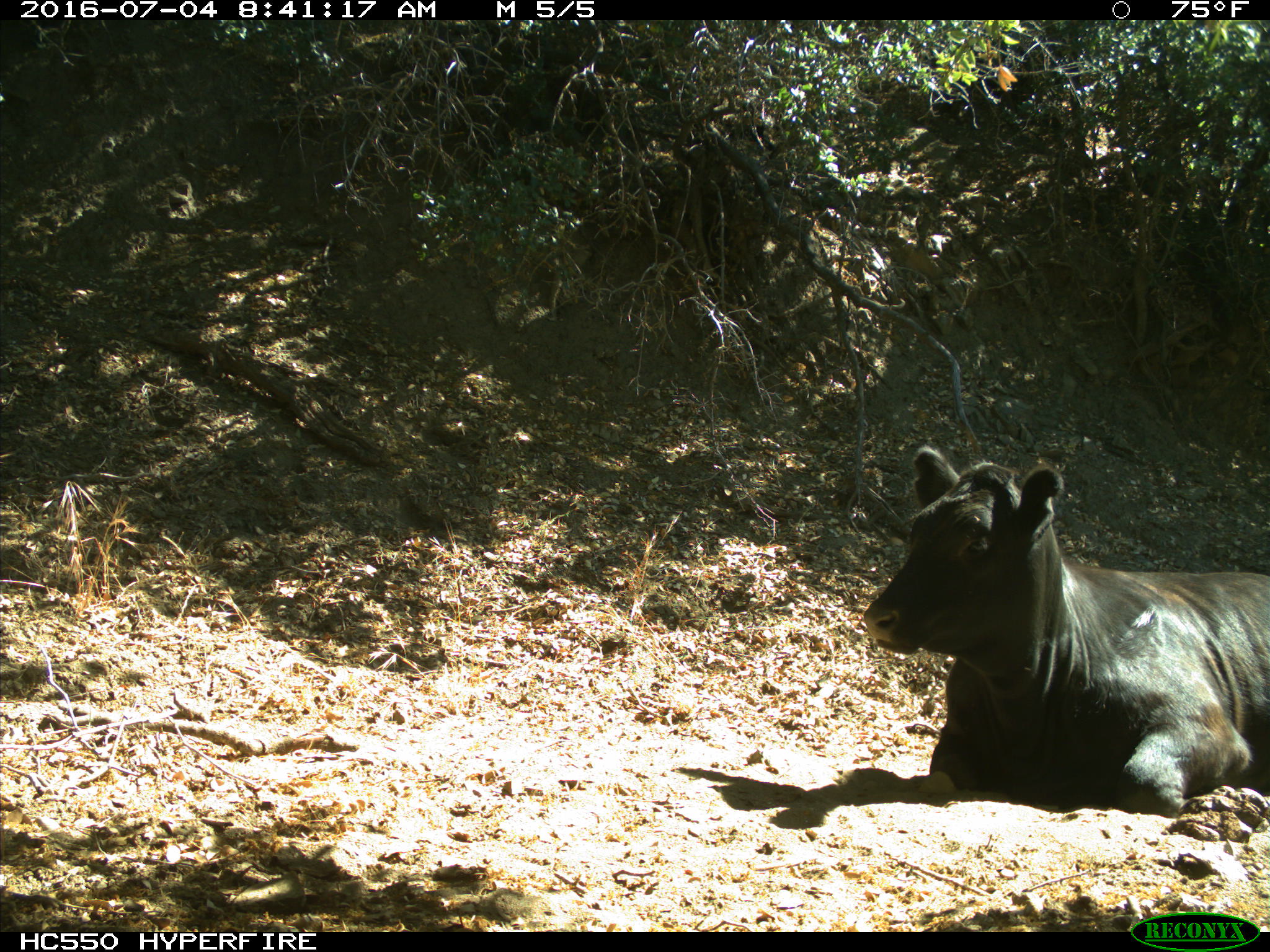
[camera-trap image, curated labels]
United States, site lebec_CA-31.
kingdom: Animalia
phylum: Chordata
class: Mammalia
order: Artiodactyla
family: Bovidae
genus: Bos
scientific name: Bos taurus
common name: domestic cow